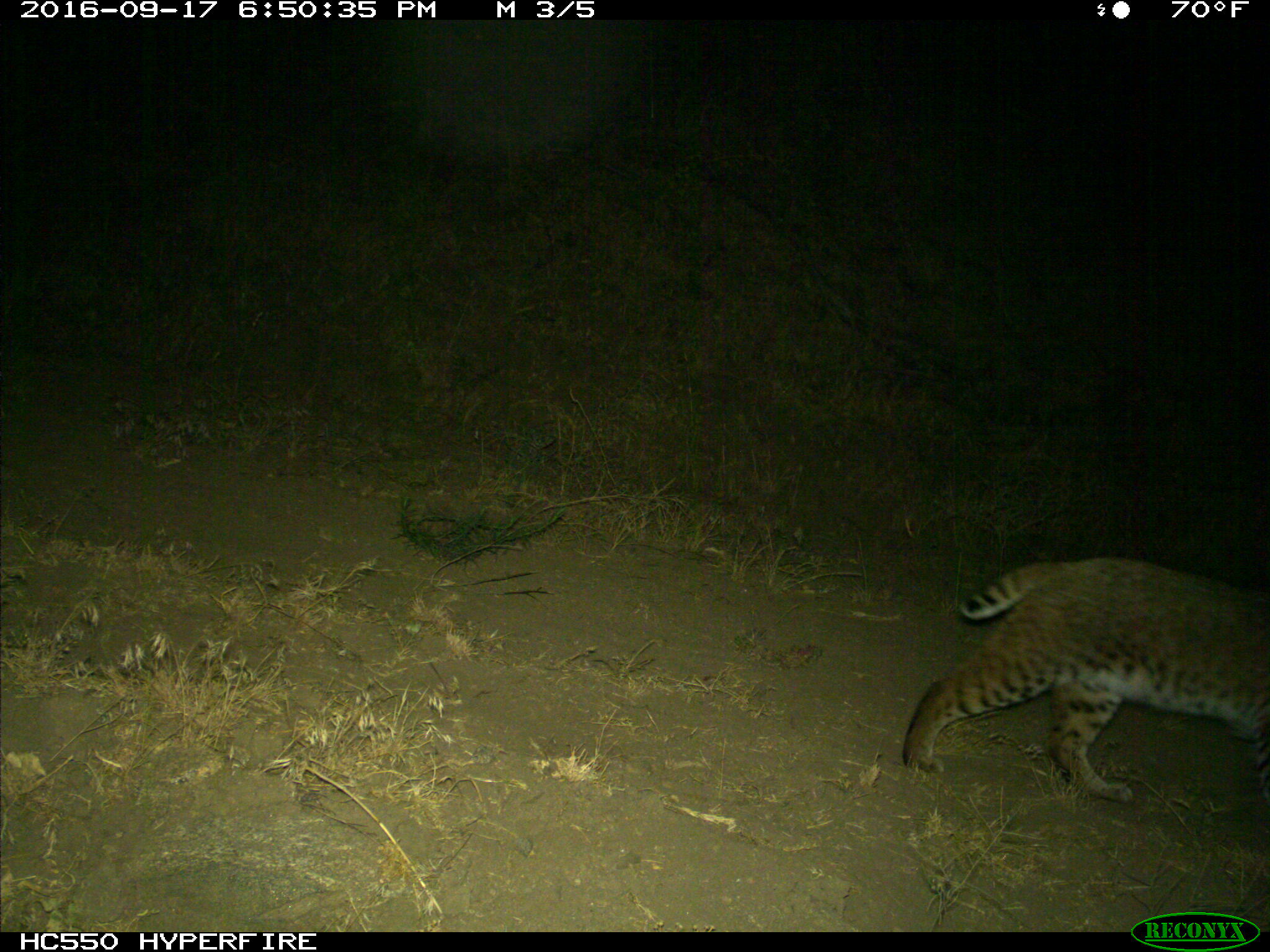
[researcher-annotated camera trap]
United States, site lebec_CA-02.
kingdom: Animalia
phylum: Chordata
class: Mammalia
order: Carnivora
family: Felidae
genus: Lynx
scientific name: Lynx rufus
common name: bobcat